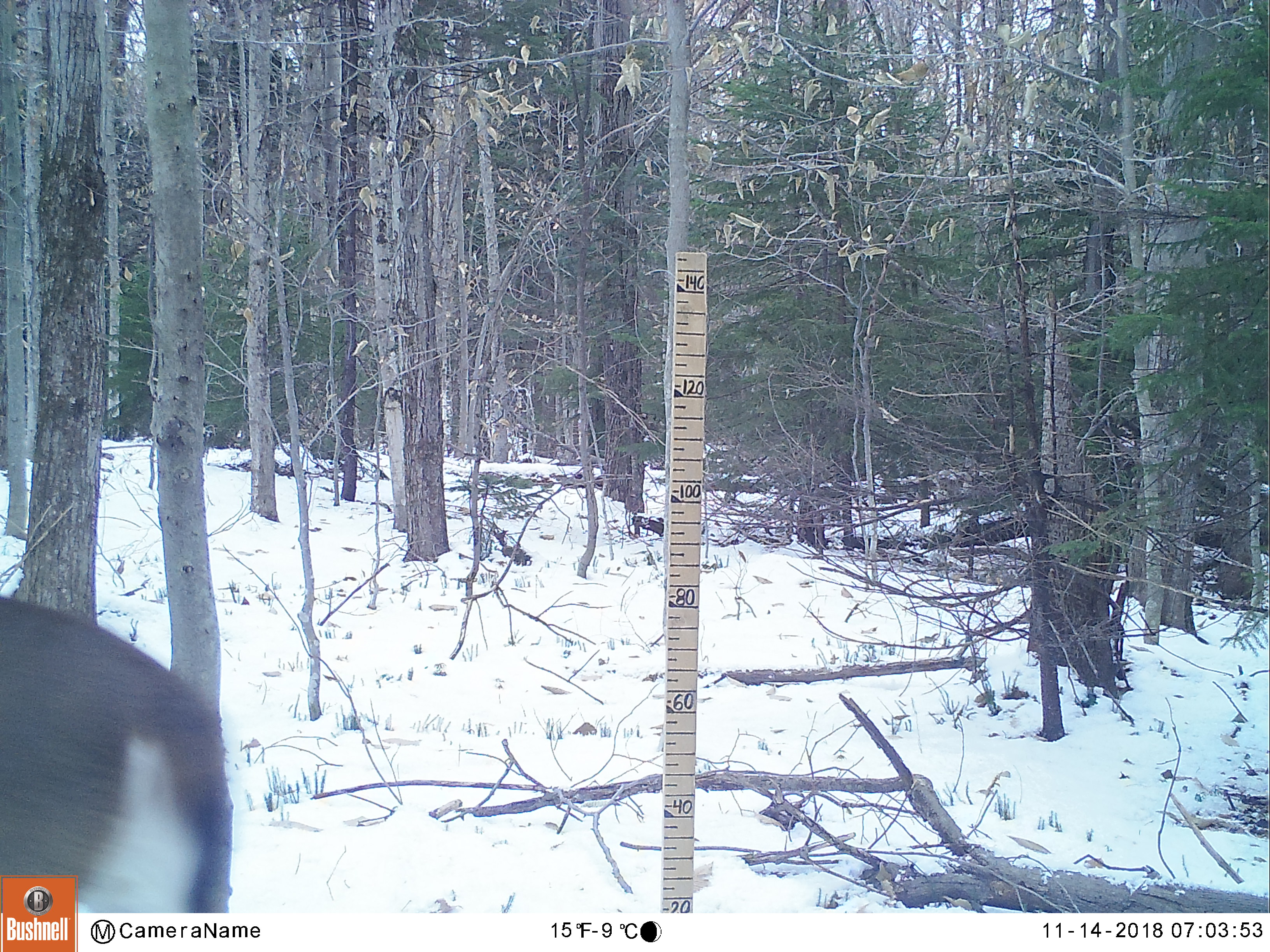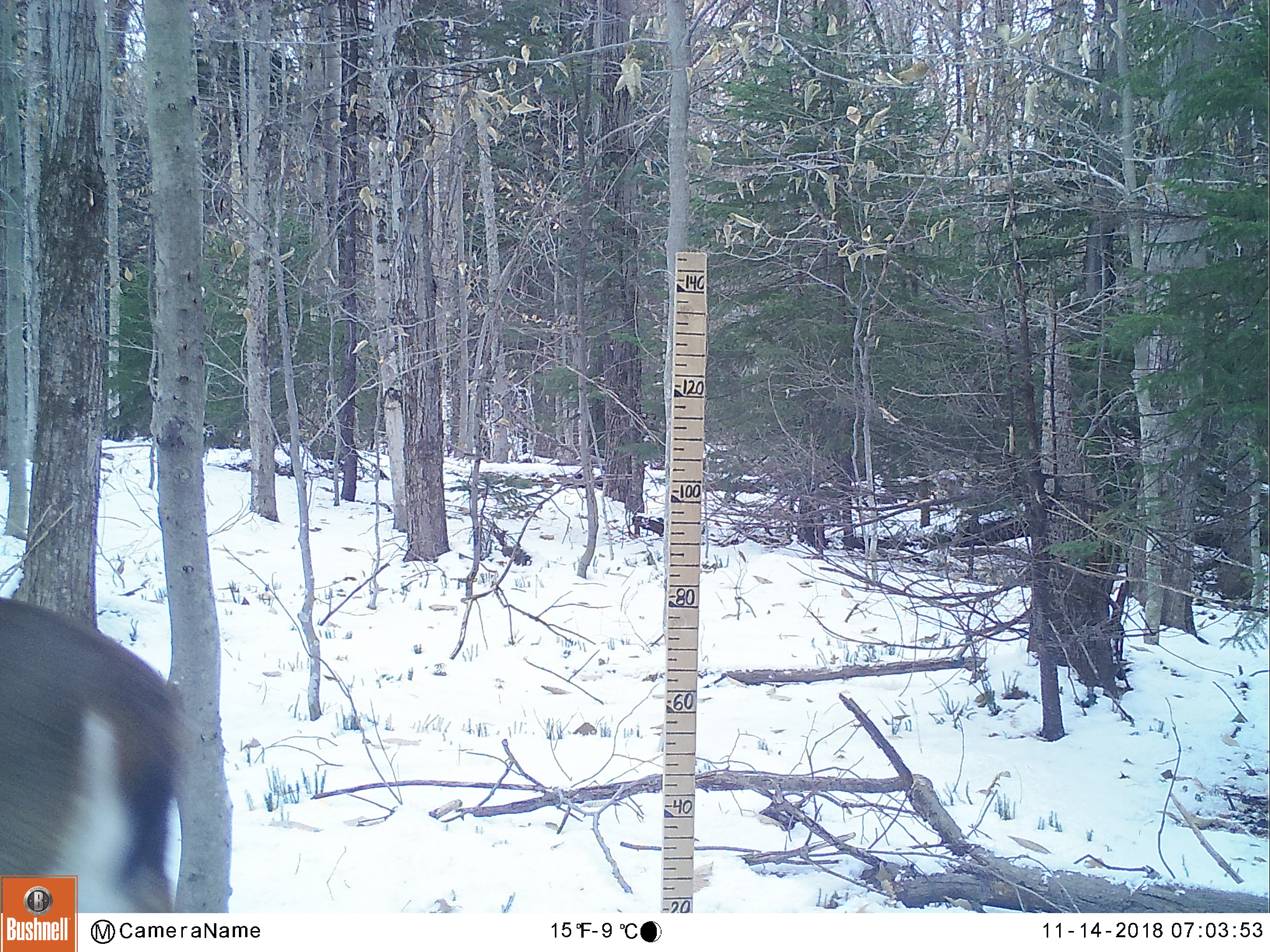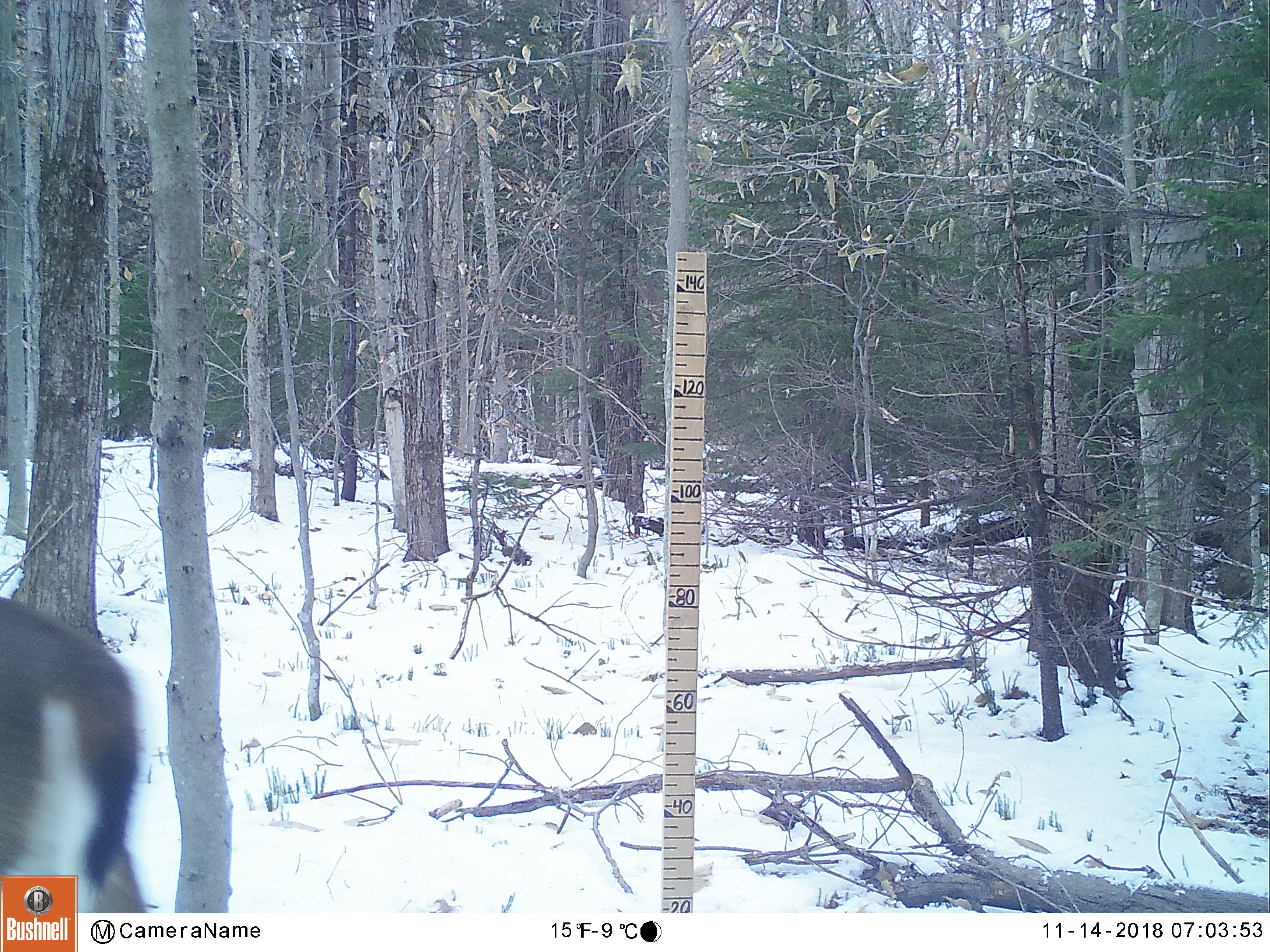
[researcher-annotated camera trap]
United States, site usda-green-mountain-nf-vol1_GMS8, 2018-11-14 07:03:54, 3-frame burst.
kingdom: Animalia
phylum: Chordata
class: Mammalia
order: Artiodactyla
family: Cervidae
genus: Odocoileus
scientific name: Odocoileus virginianus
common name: white-tailed deer